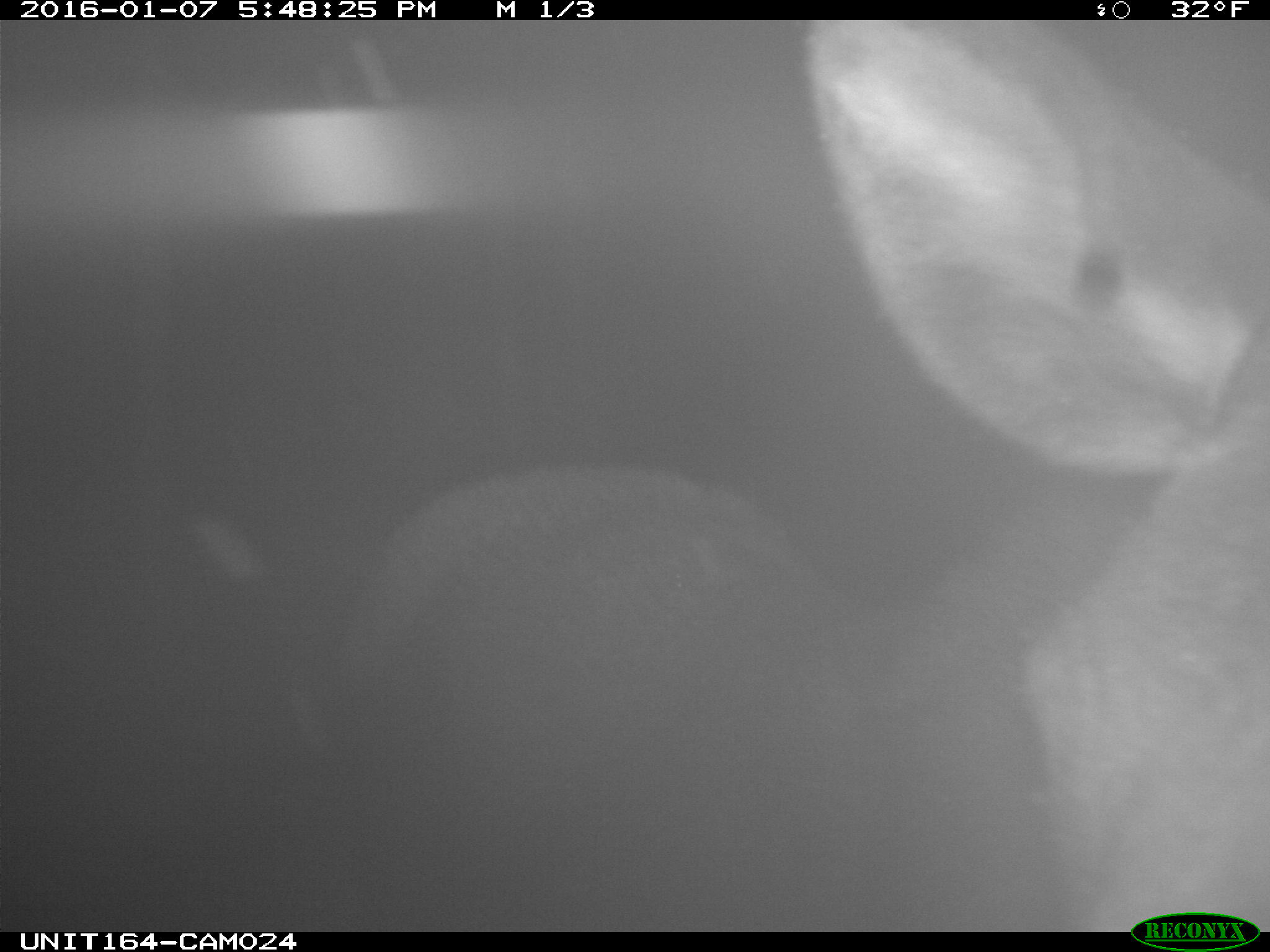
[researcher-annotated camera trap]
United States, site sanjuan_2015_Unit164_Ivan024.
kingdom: Animalia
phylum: Chordata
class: Mammalia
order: Artiodactyla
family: Cervidae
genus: Alces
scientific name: Alces alces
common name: moose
Alces alces (moose).